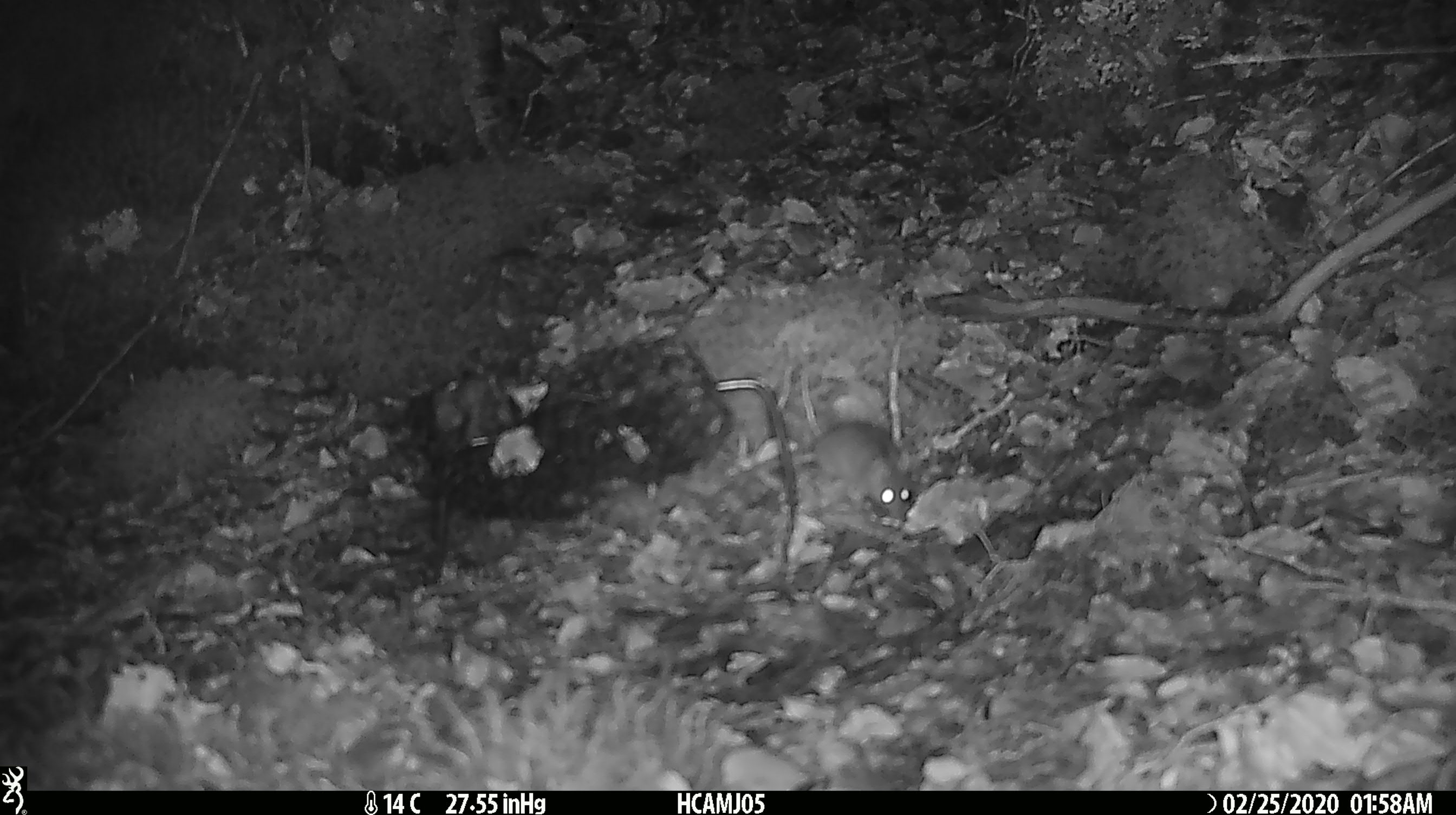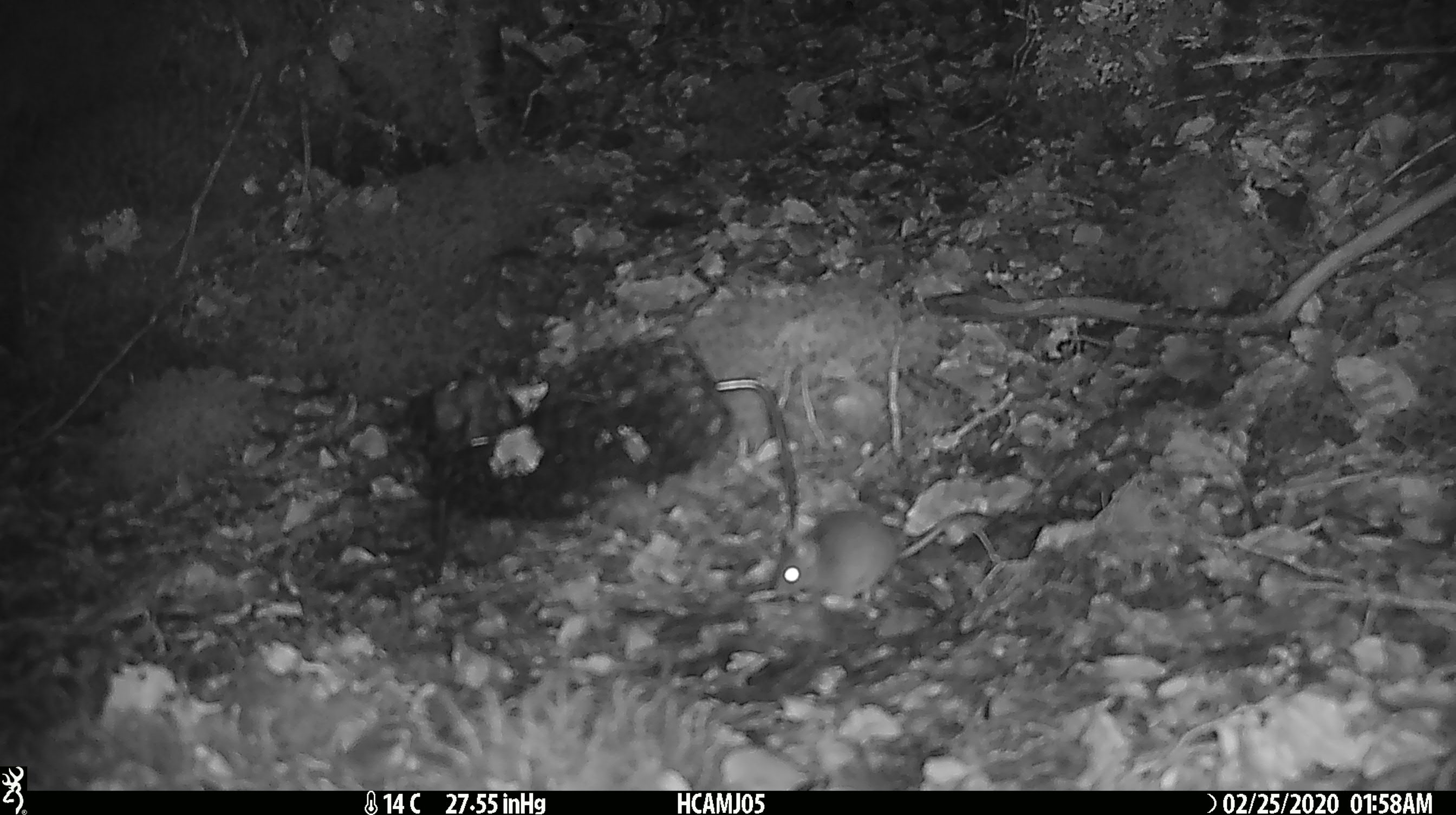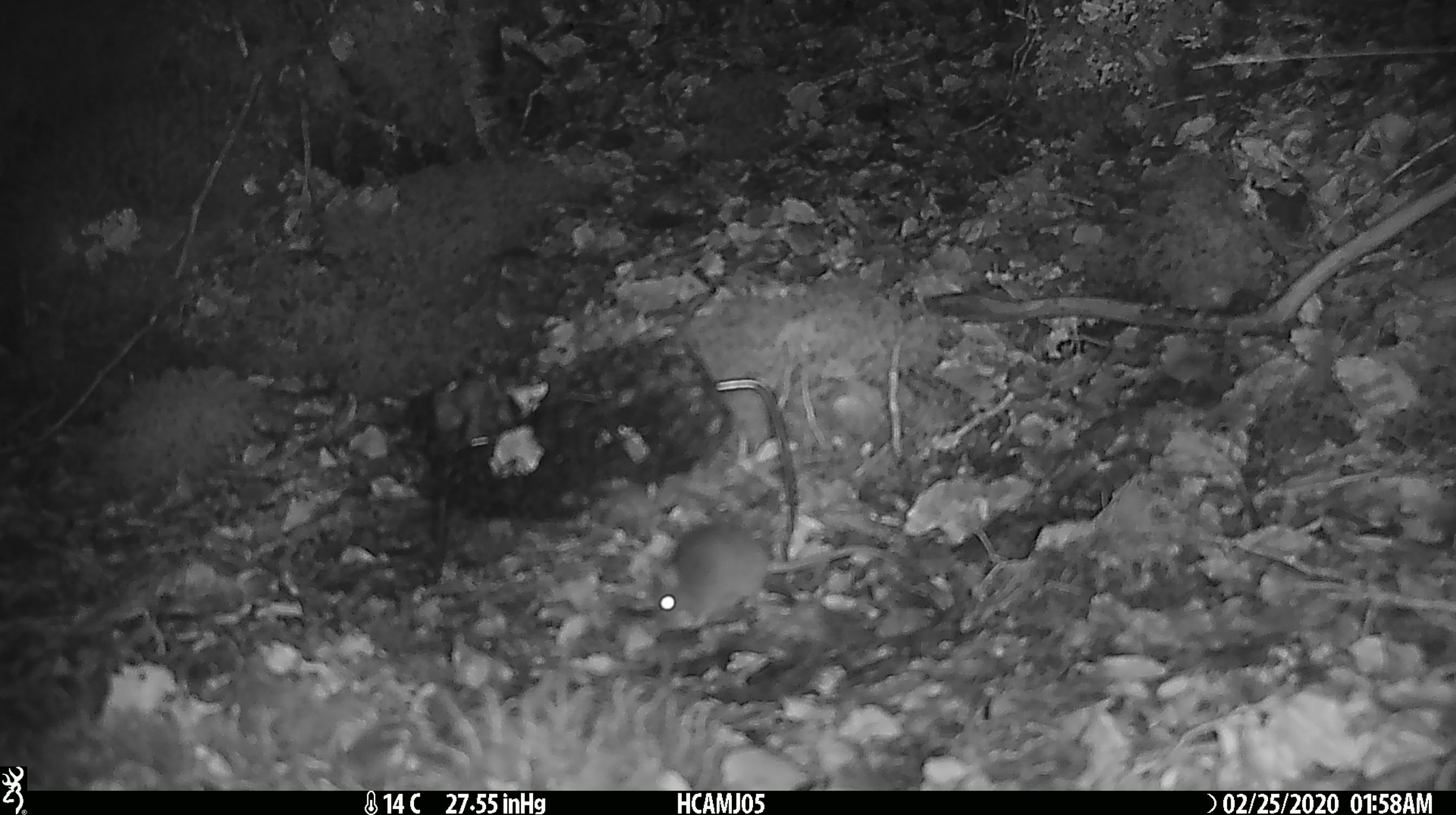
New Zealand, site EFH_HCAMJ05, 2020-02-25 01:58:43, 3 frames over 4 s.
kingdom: Animalia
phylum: Chordata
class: Mammalia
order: Rodentia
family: Muridae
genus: Mus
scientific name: Mus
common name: mouse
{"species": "mouse (Mus)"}